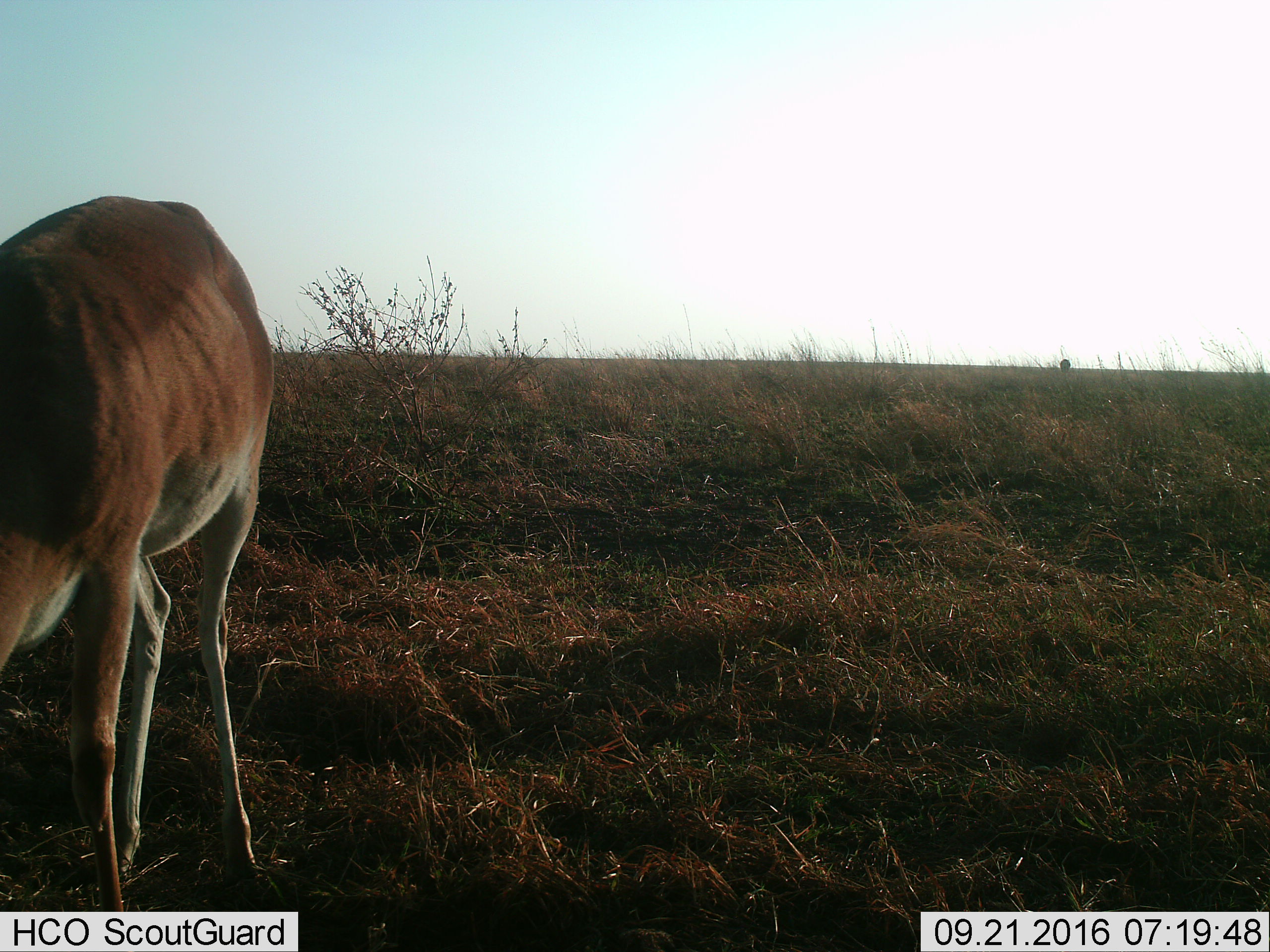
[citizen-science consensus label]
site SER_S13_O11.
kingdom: Animalia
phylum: Chordata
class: Mammalia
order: Artiodactyla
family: Bovidae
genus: Nanger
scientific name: Nanger granti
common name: grant's gazelle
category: gazellegrants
Gazellegrants (grant's gazelle) (Nanger granti), count 1. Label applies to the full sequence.